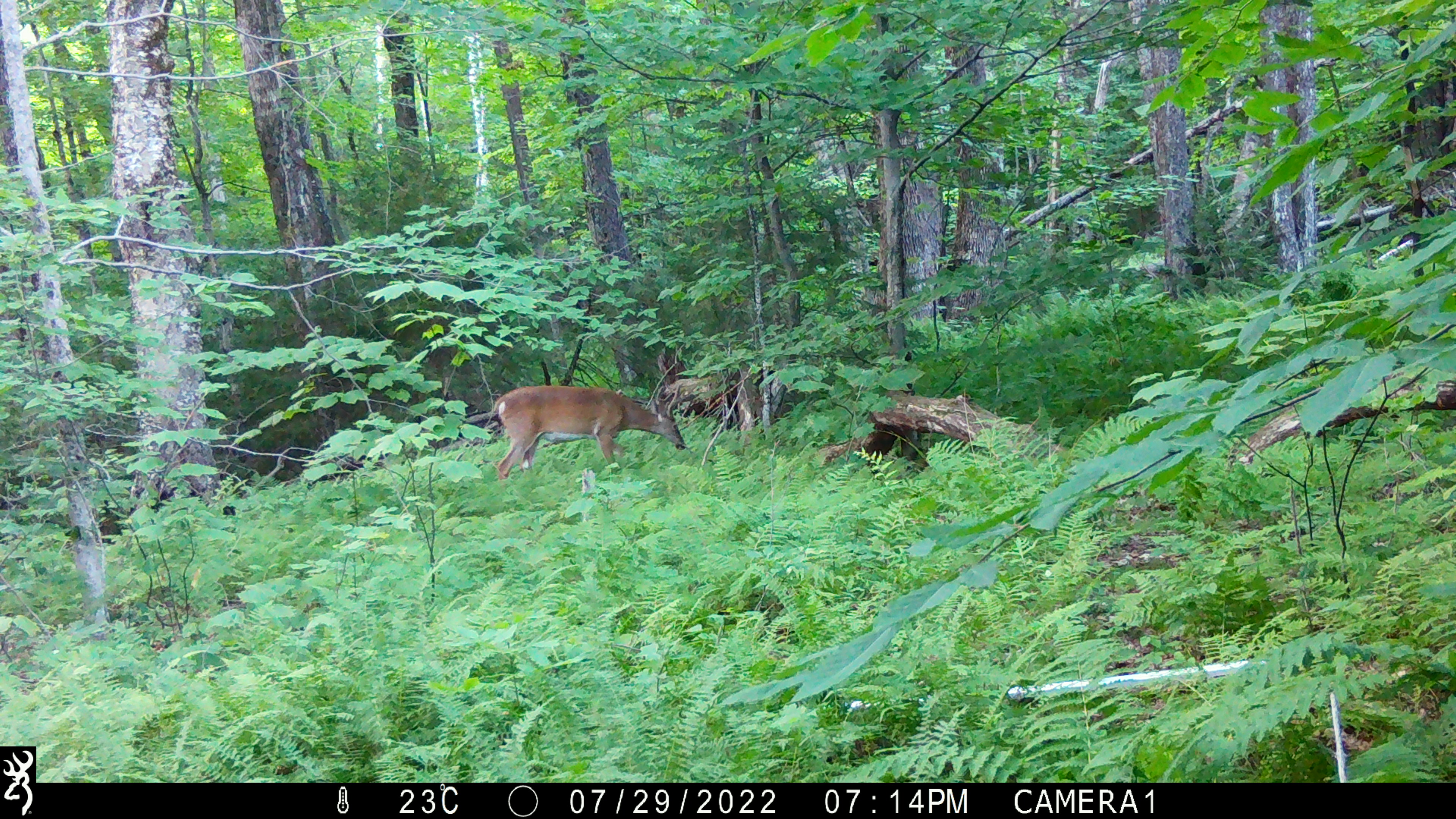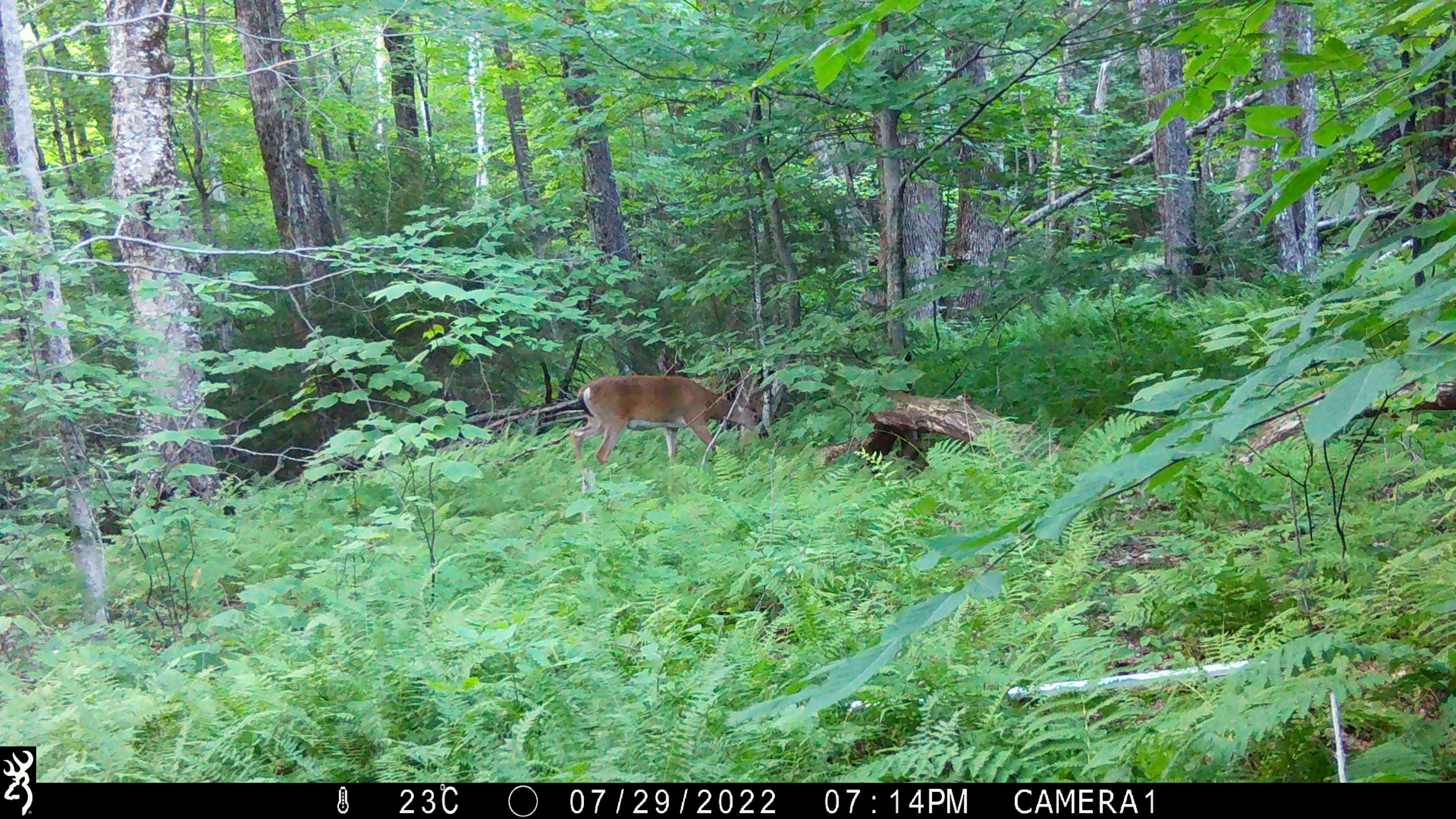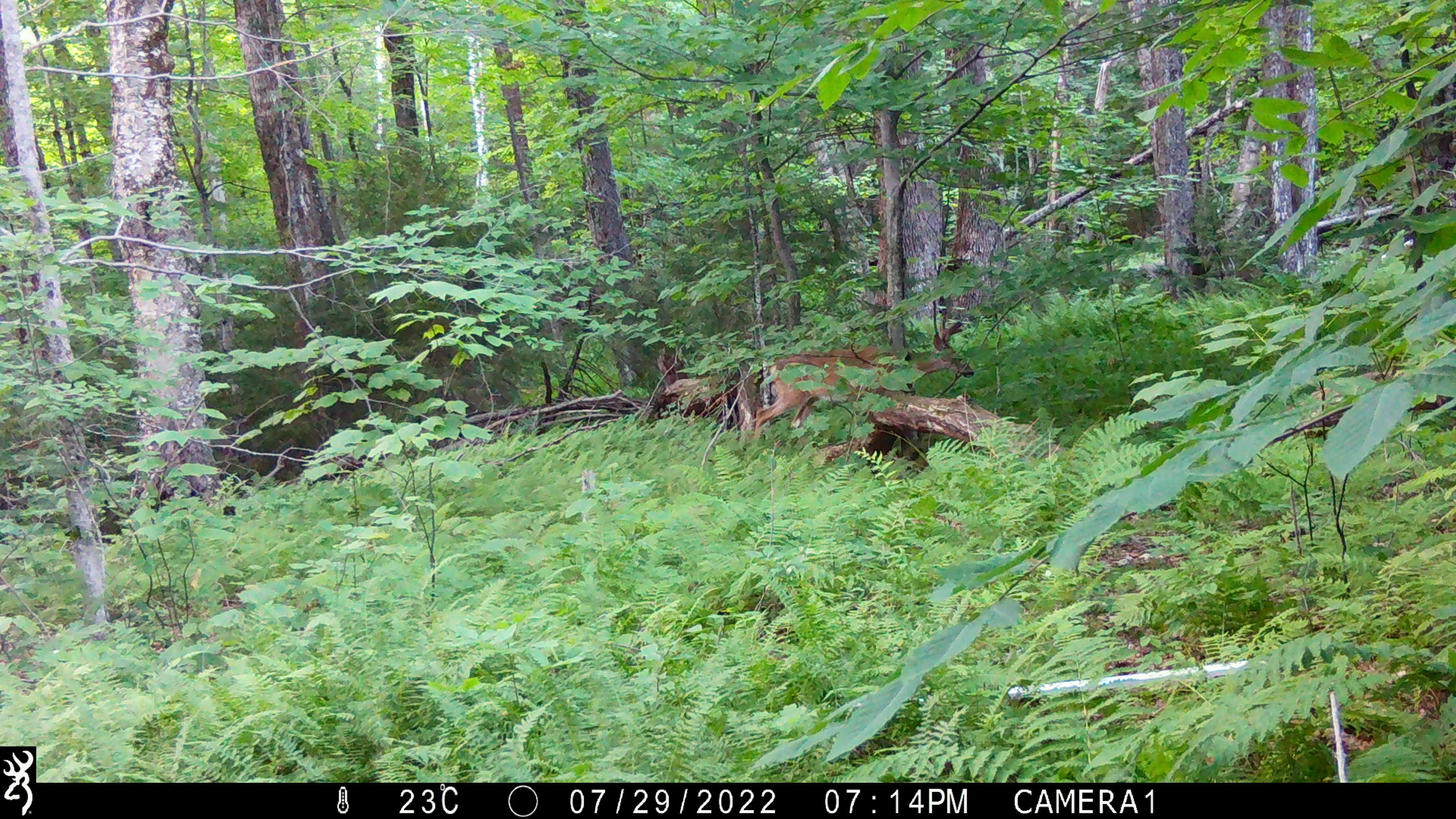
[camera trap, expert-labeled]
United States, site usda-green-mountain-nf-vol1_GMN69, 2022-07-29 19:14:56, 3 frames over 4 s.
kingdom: Animalia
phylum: Chordata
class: Mammalia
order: Artiodactyla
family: Cervidae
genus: Odocoileus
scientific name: Odocoileus virginianus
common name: white-tailed deer